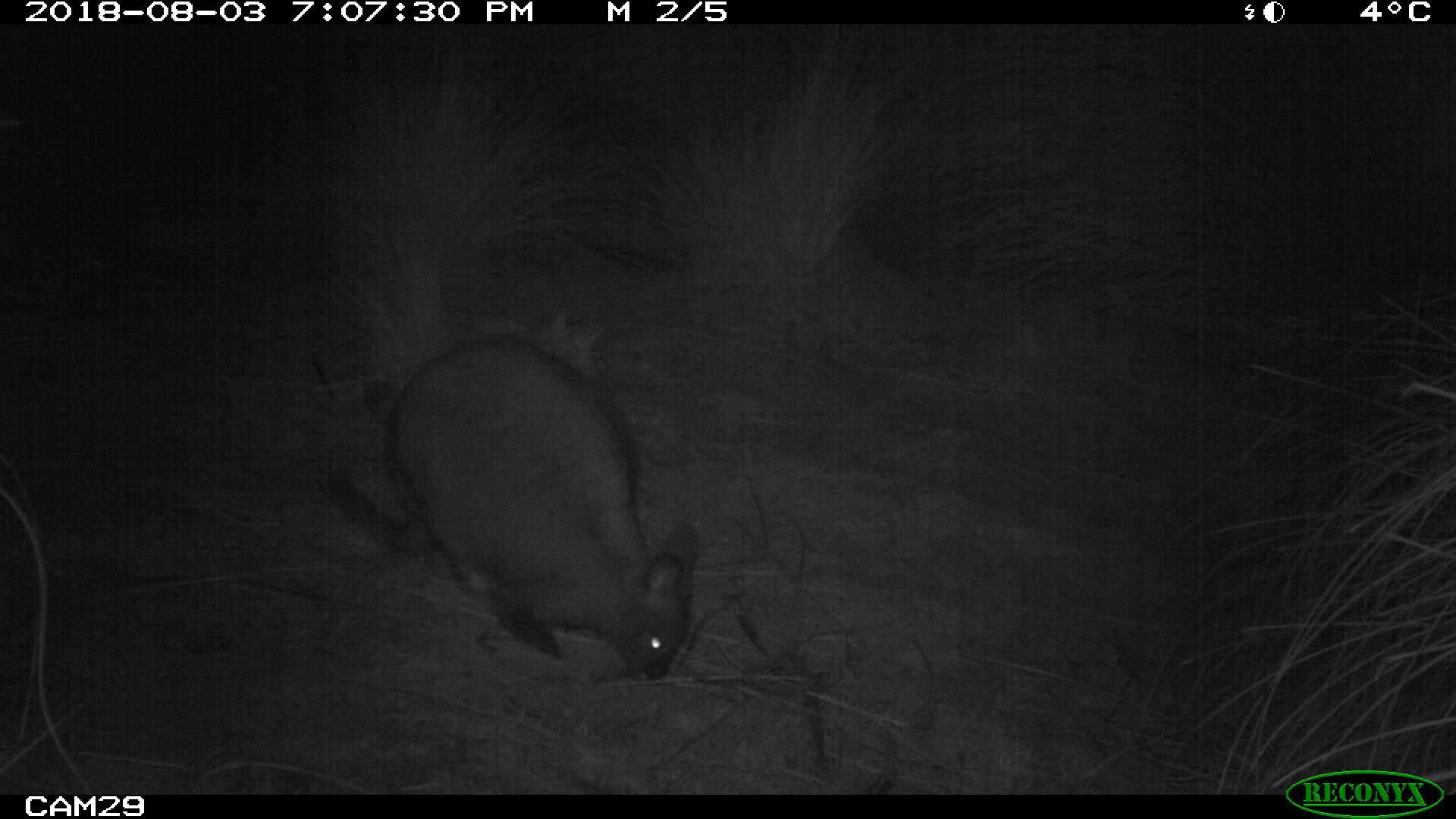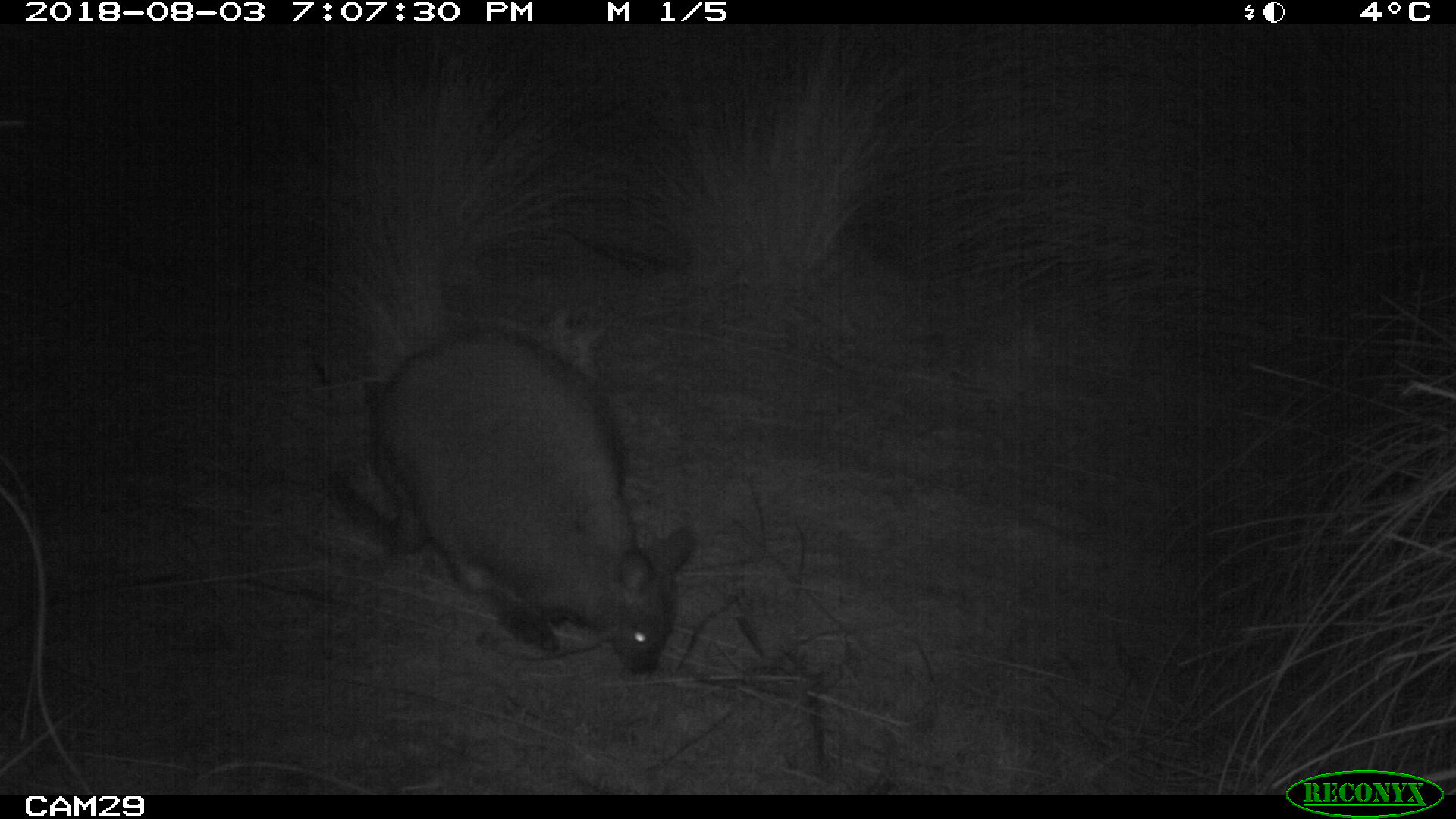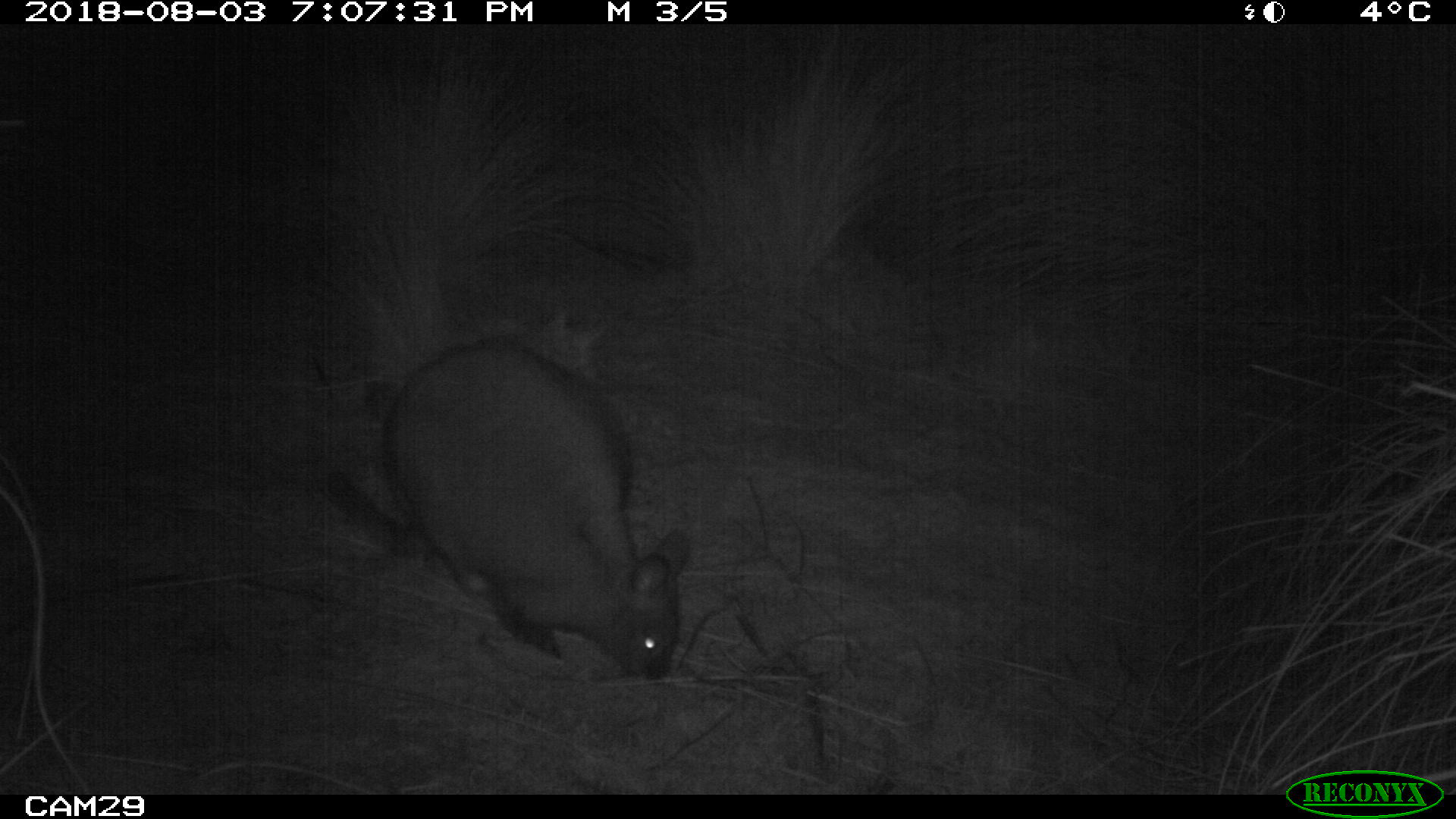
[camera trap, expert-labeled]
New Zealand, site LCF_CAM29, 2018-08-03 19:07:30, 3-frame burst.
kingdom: Animalia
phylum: Chordata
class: Mammalia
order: Diprotodontia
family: Macropodidae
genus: Notamacropus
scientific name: Notamacropus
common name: wallaby